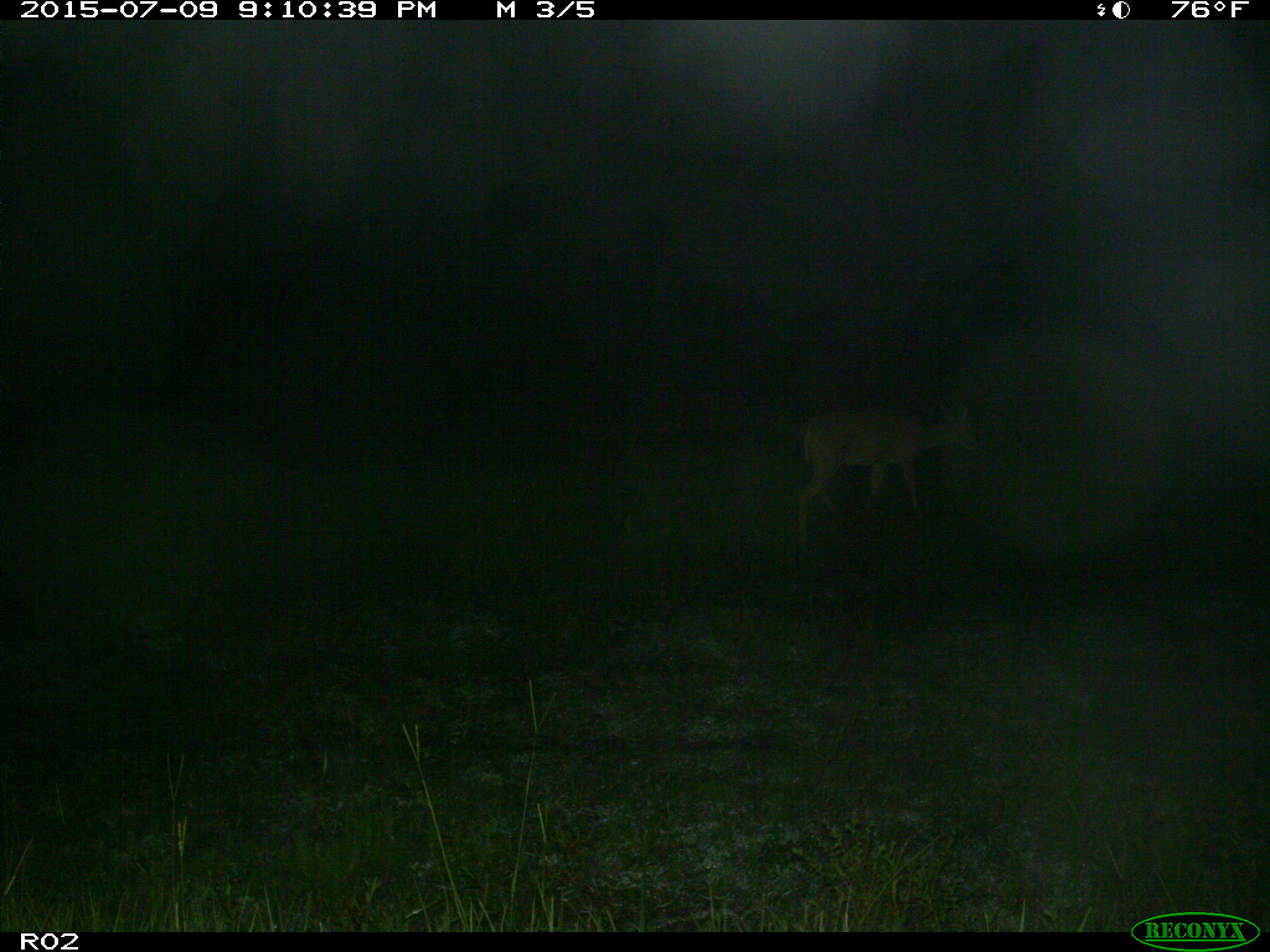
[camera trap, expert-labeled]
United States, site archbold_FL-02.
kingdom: Animalia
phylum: Chordata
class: Mammalia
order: Artiodactyla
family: Cervidae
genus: Odocoileus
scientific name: Odocoileus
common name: deer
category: unidentified deer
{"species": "unidentified deer (deer) (Odocoileus)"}